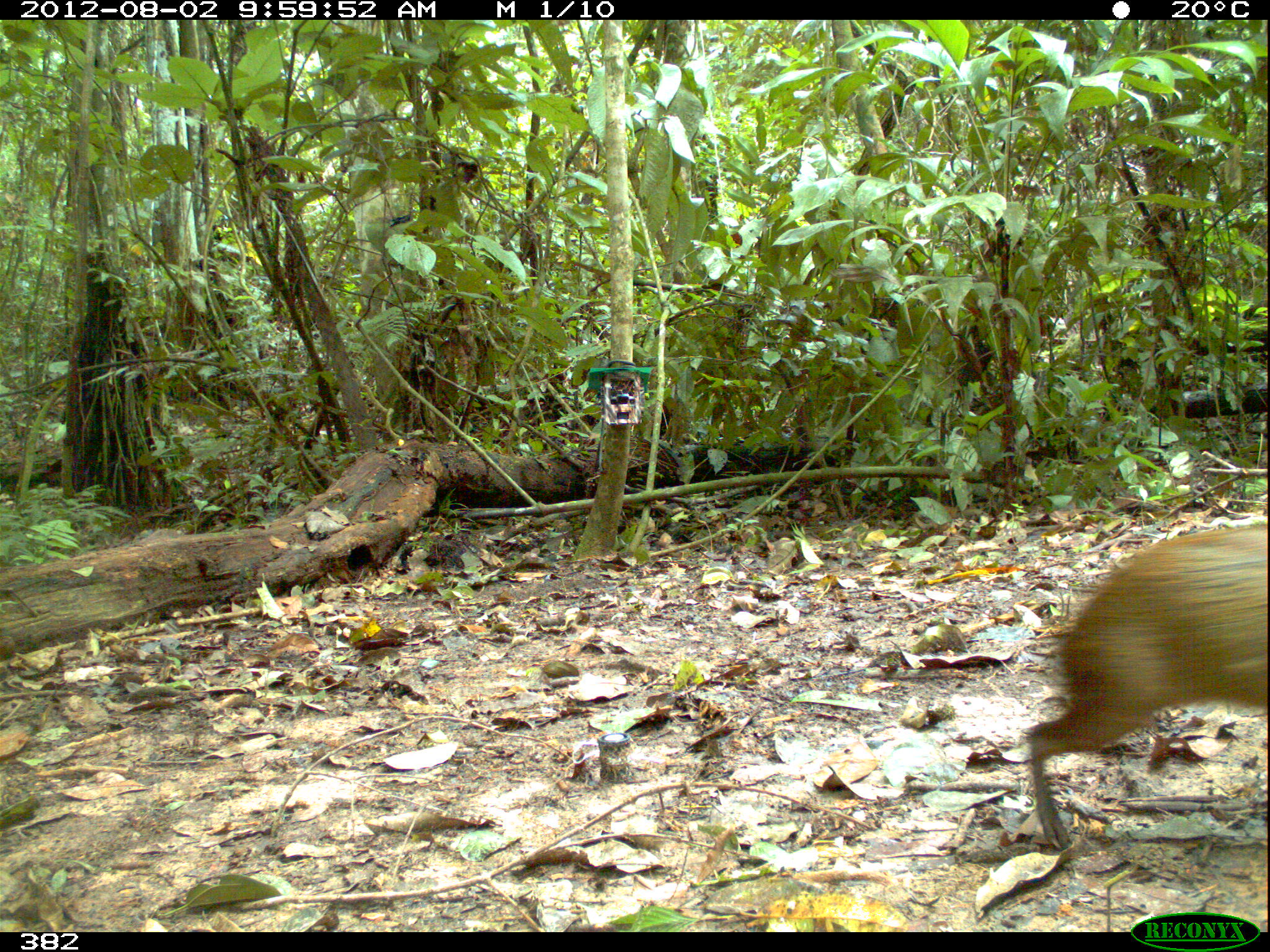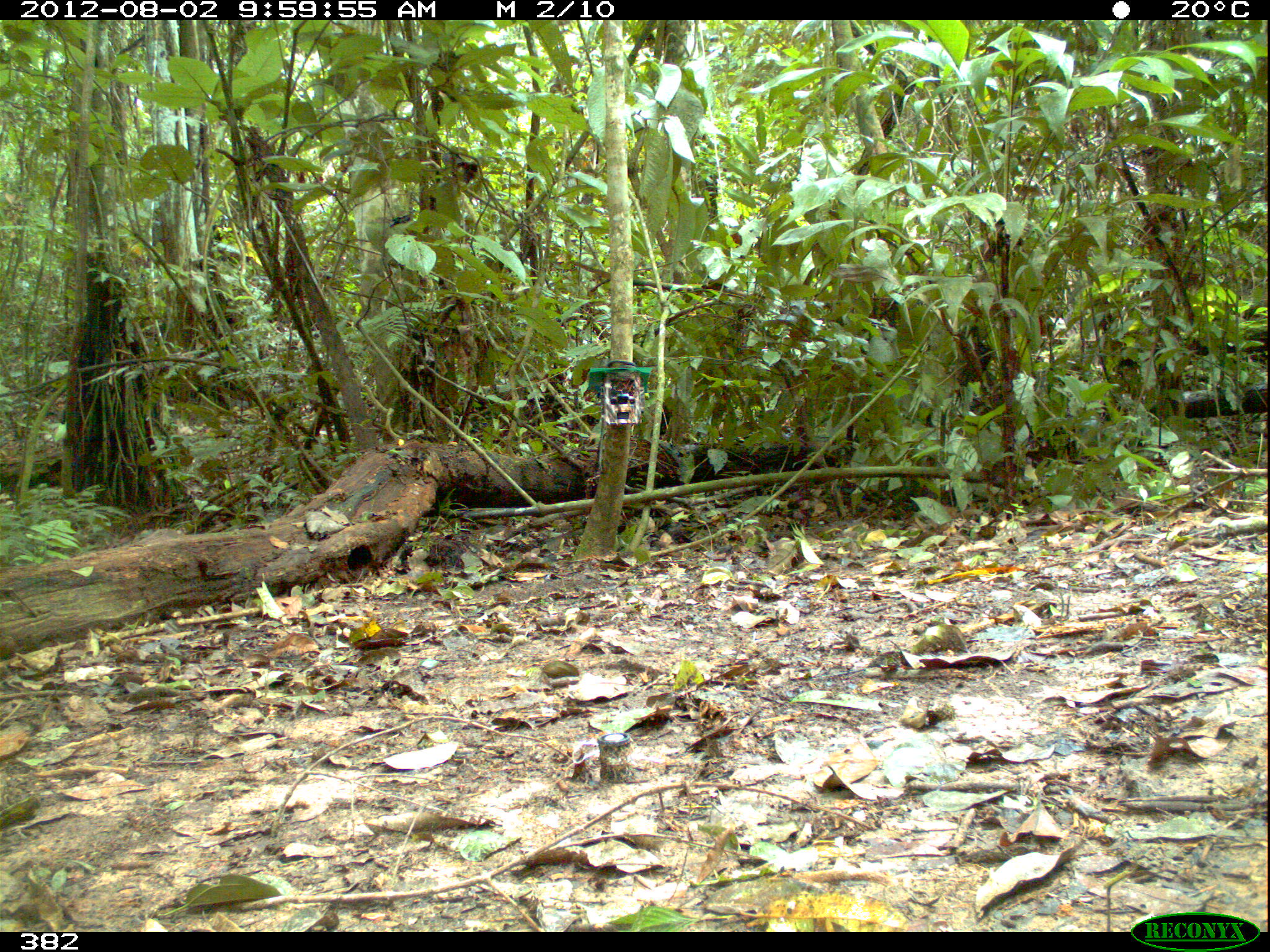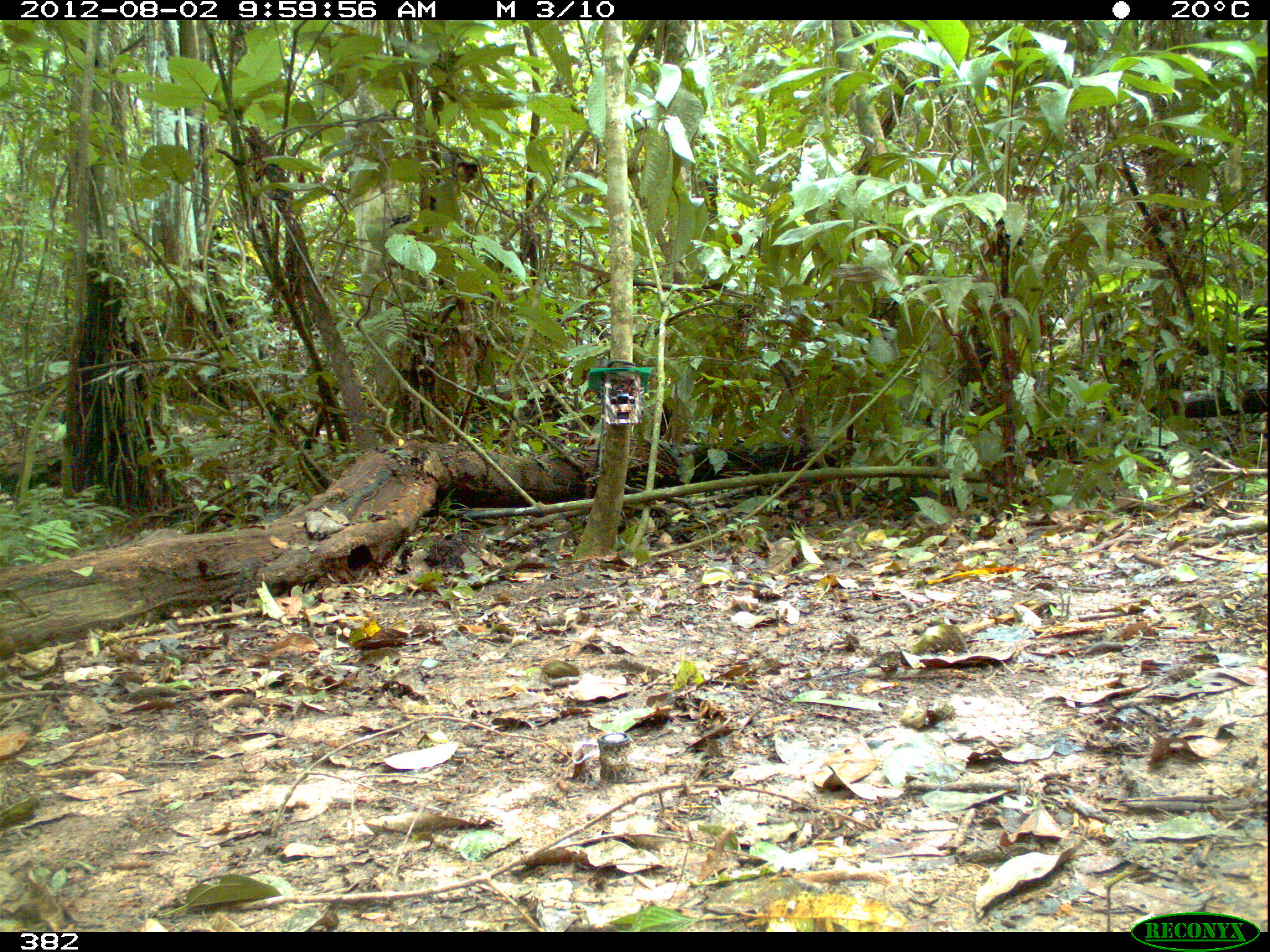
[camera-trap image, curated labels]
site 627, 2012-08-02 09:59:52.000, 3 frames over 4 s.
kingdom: Animalia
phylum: Chordata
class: Mammalia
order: Rodentia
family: Dasyproctidae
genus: Dasyprocta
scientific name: Dasyprocta punctata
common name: central american agouti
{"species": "Dasyprocta punctata (central american agouti)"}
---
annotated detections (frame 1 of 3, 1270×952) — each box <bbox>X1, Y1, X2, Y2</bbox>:
dasyprocta punctata: <bbox>1018, 521, 1270, 851</bbox>